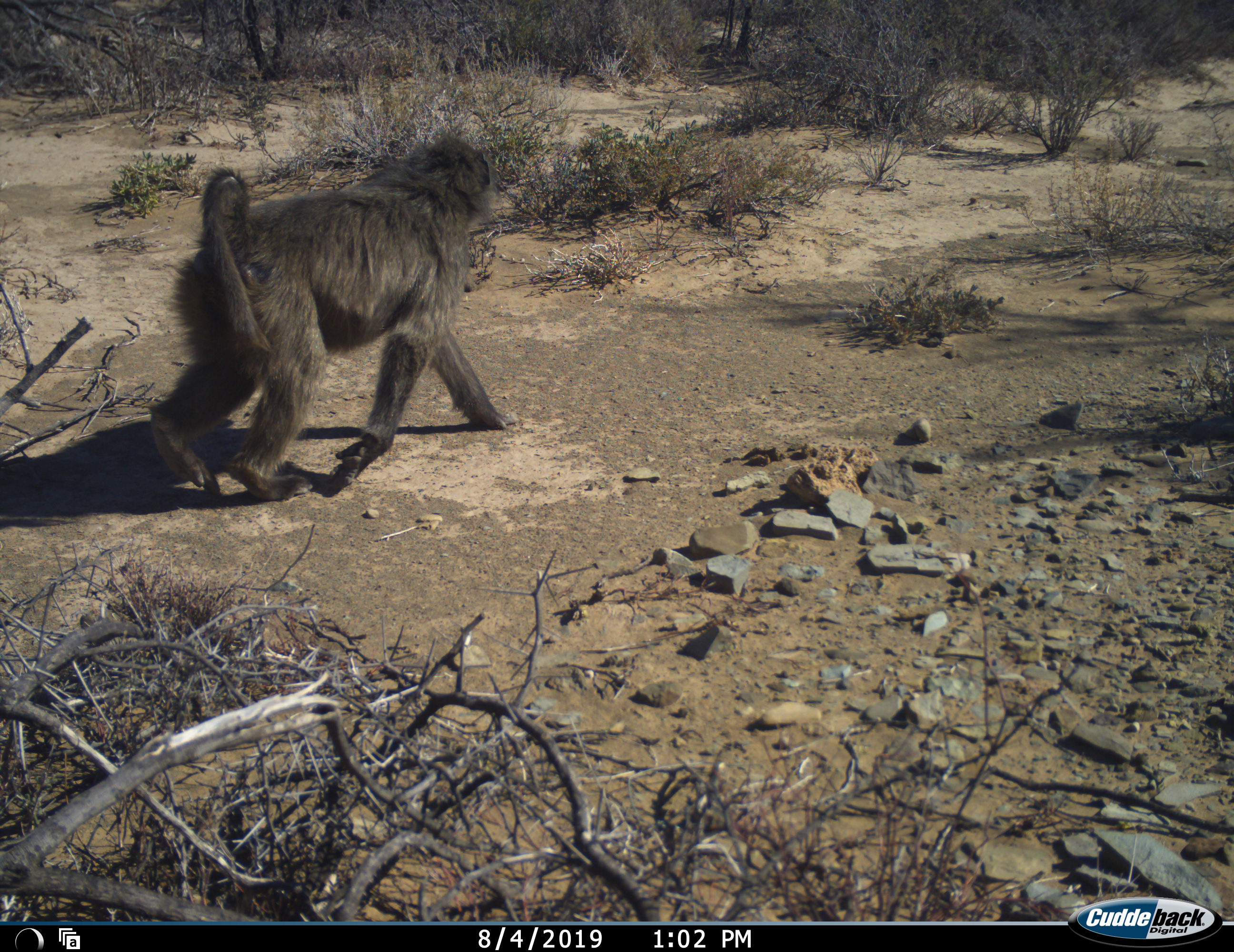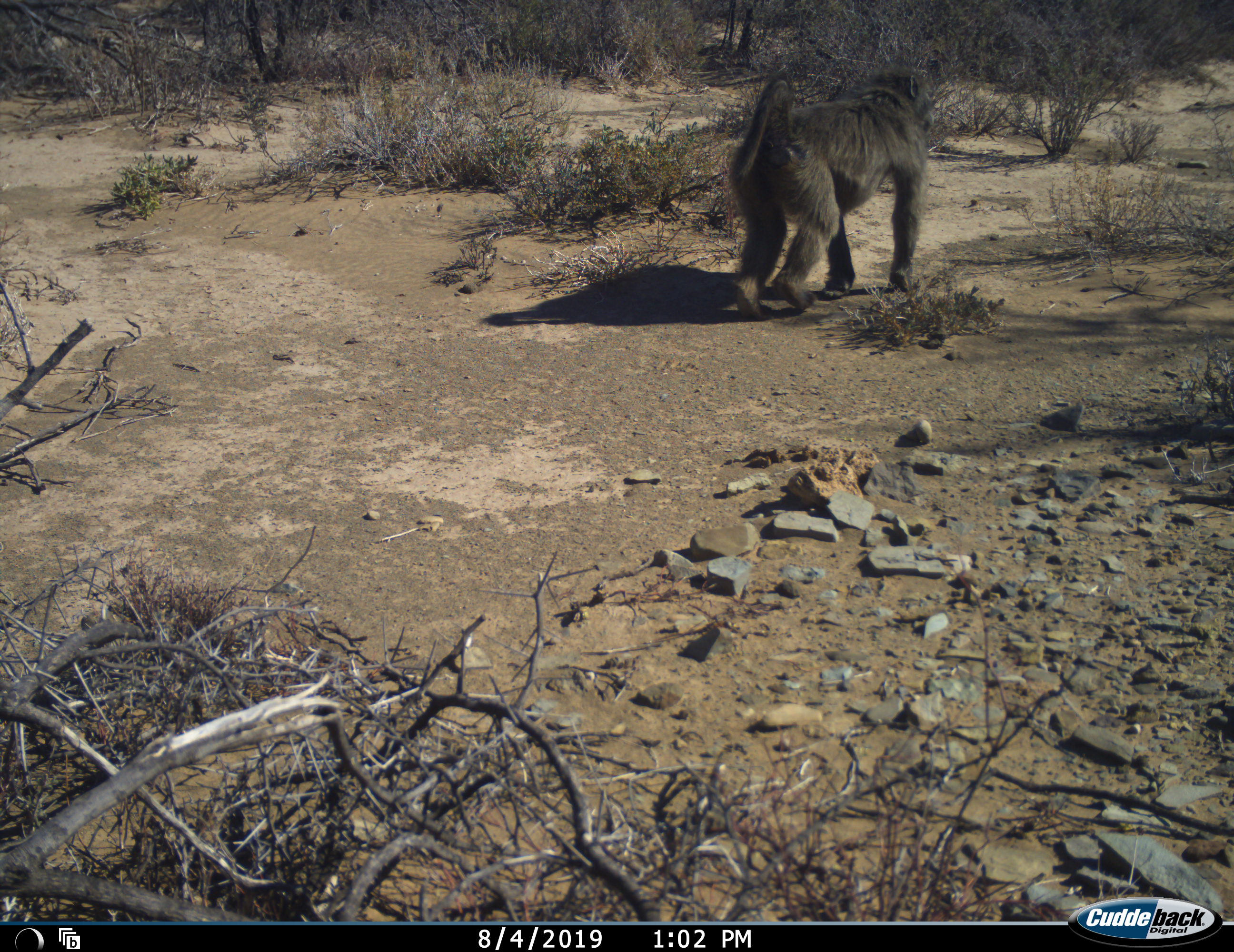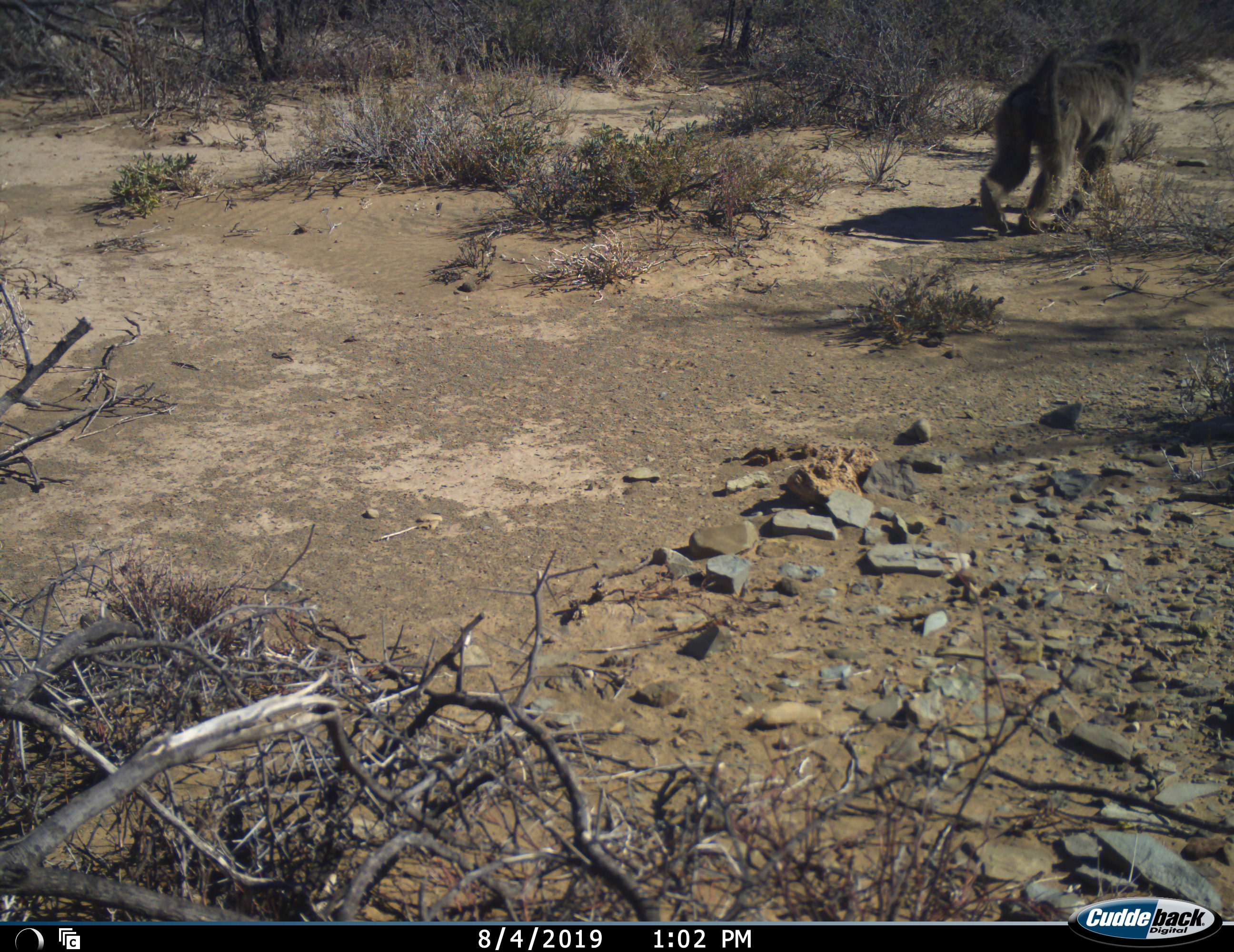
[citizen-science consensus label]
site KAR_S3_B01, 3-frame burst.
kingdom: Animalia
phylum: Chordata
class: Mammalia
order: Primates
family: Cercopithecidae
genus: Papio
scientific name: Papio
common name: baboon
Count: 1.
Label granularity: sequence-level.